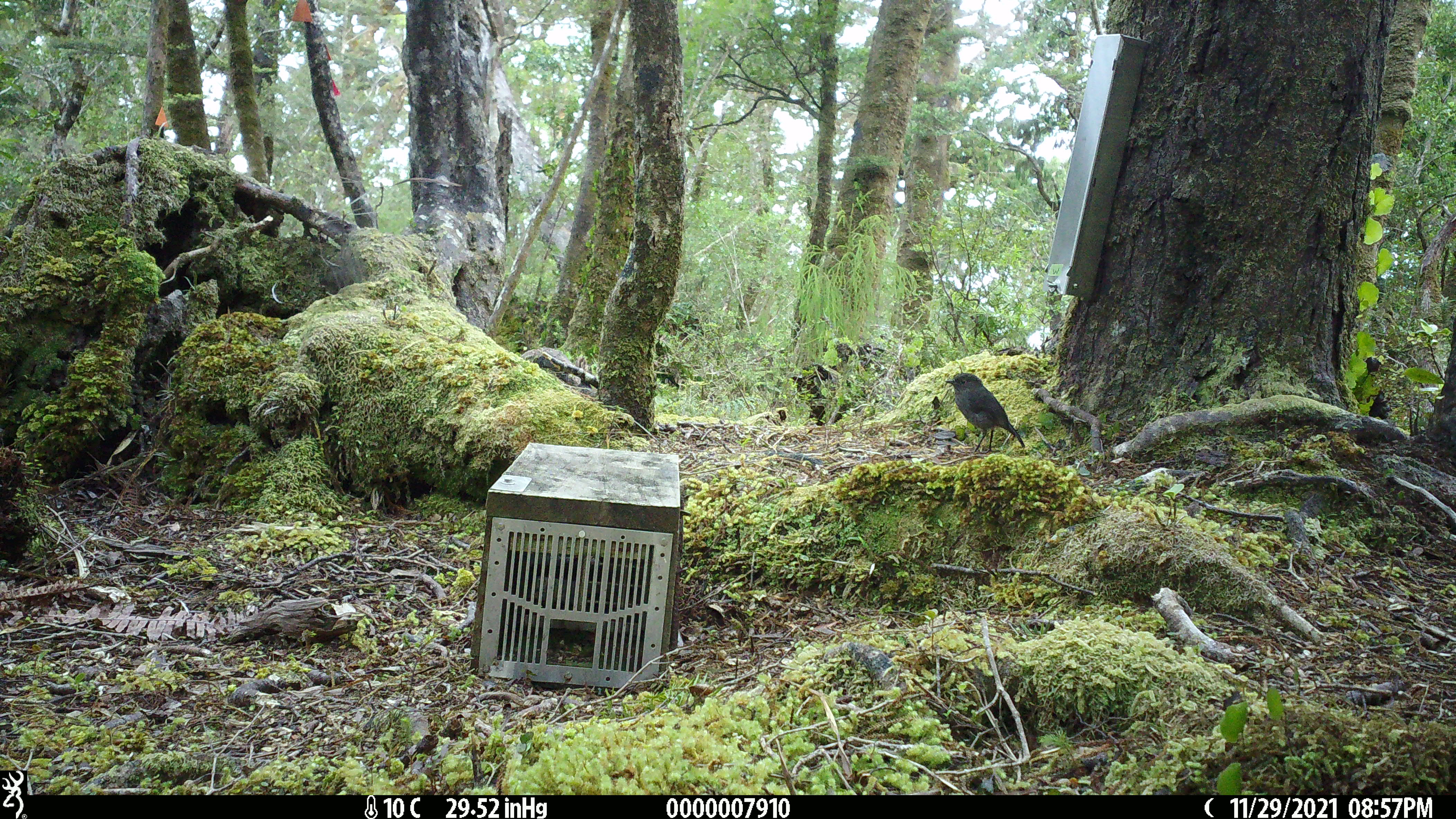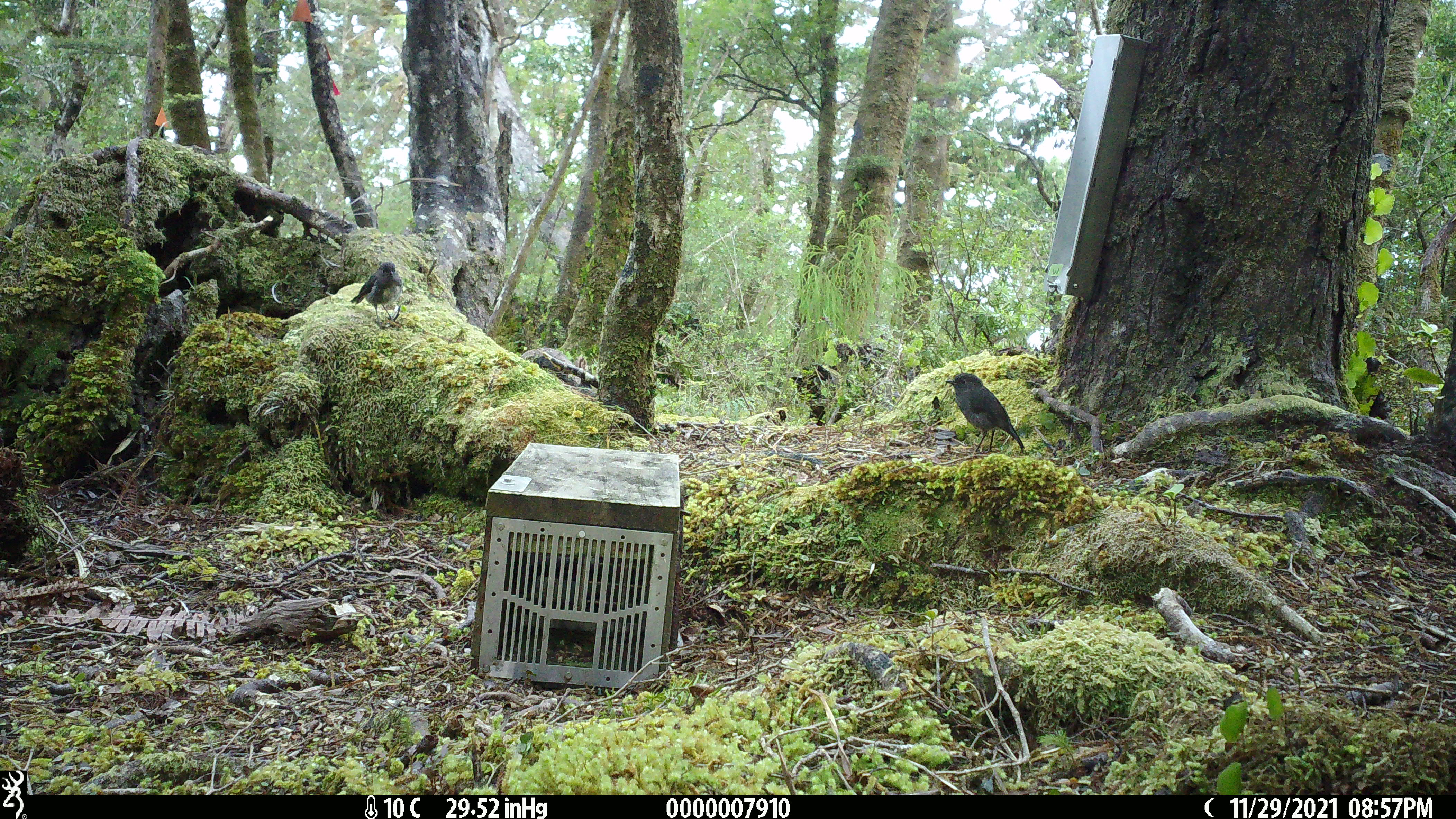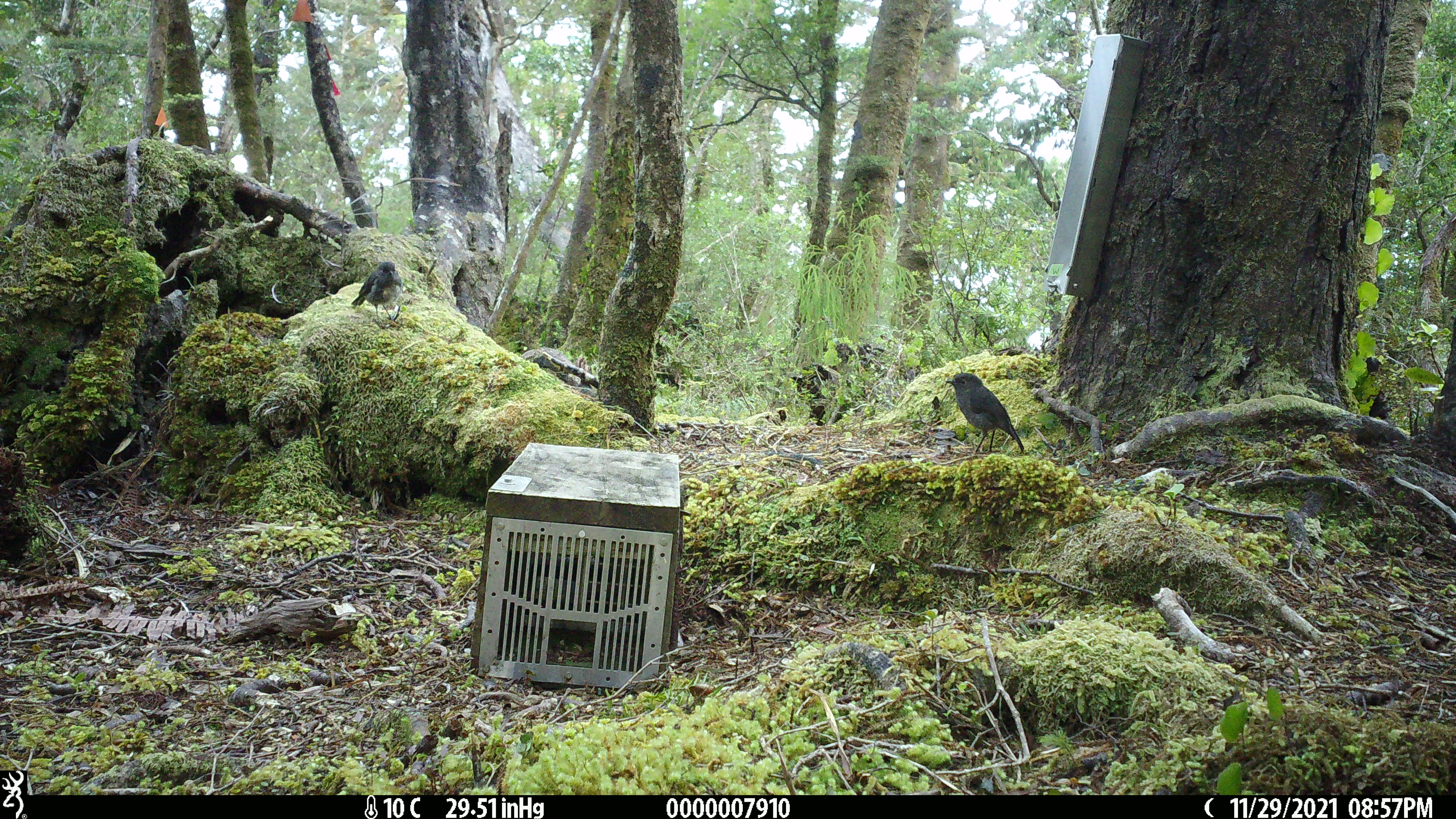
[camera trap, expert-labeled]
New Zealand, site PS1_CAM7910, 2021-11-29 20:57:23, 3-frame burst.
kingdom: Animalia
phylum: Chordata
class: Aves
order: Passeriformes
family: Petroicidae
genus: Petroica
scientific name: Petroica australis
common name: new zealand robin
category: robin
Robin (new zealand robin) (Petroica australis).